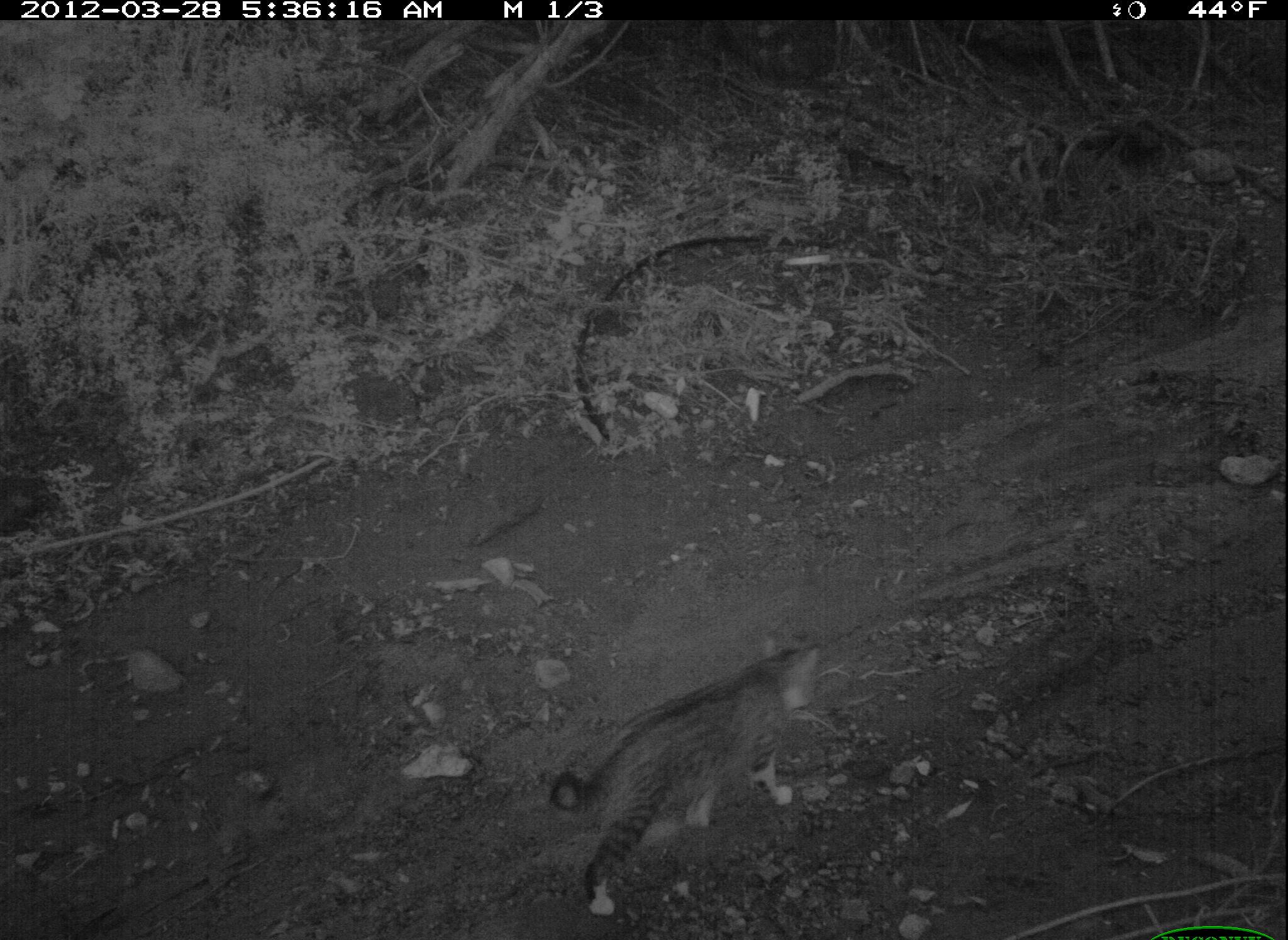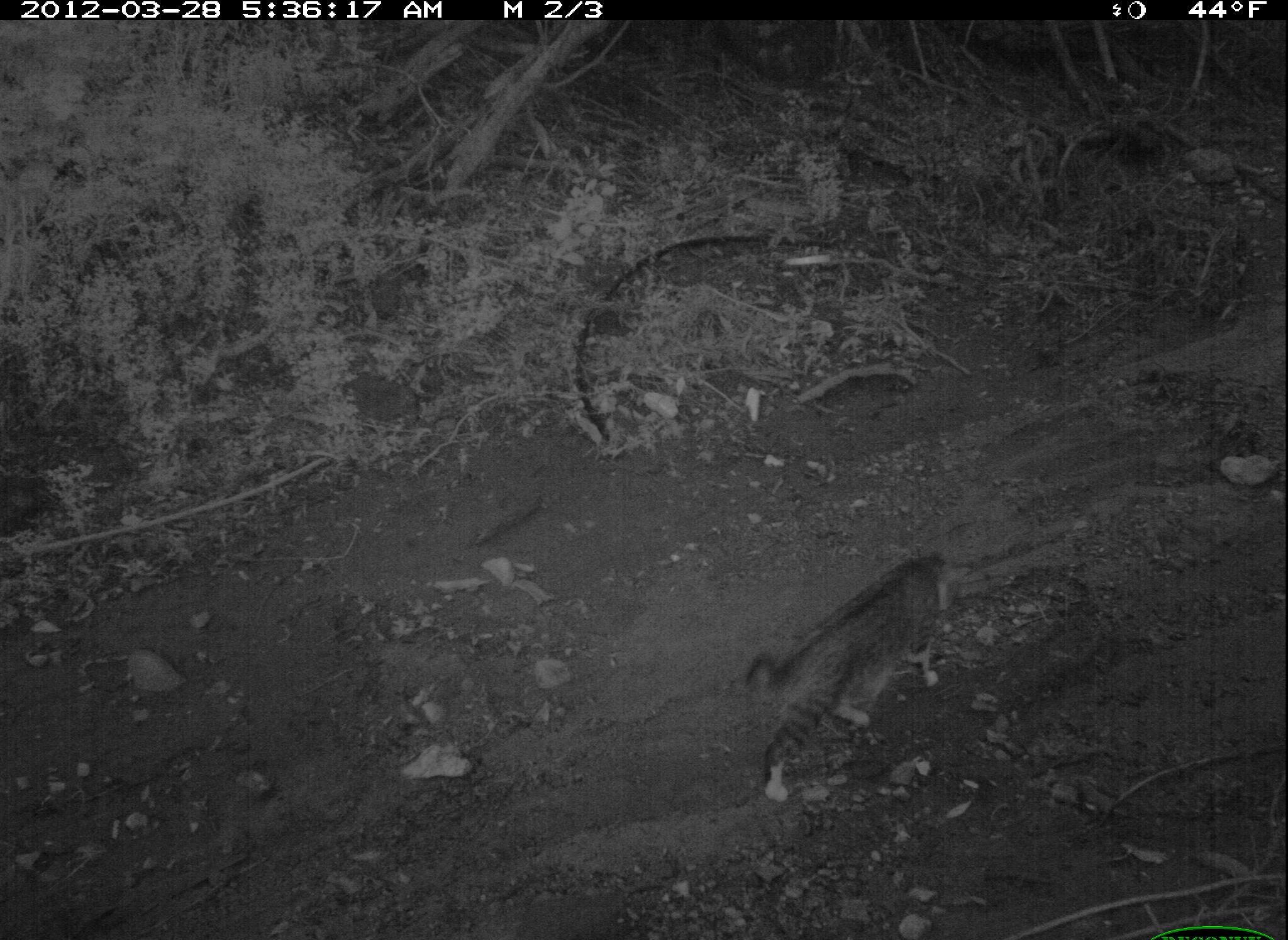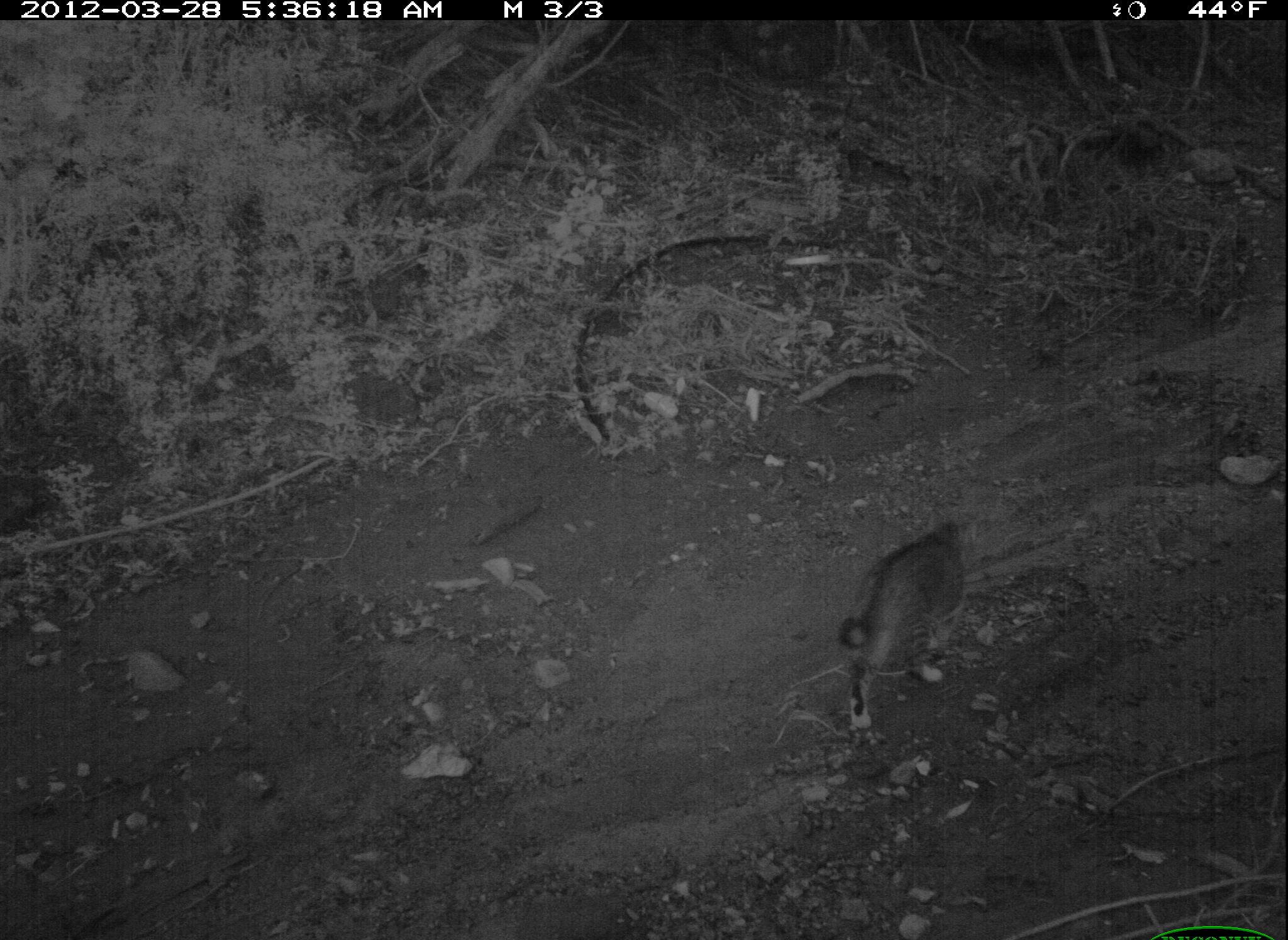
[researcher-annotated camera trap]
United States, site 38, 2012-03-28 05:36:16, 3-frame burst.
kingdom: Animalia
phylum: Chordata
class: Mammalia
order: Carnivora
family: Felidae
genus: Felis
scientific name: Felis catus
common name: cat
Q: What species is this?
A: Cat (Felis catus).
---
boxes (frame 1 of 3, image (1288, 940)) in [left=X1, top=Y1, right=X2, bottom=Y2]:
cat: [left=533, top=639, right=829, bottom=925]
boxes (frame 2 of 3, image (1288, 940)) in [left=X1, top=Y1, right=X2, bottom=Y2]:
cat: [left=744, top=541, right=952, bottom=805]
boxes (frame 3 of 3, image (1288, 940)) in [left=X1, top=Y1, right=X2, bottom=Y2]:
cat: [left=842, top=517, right=982, bottom=738]